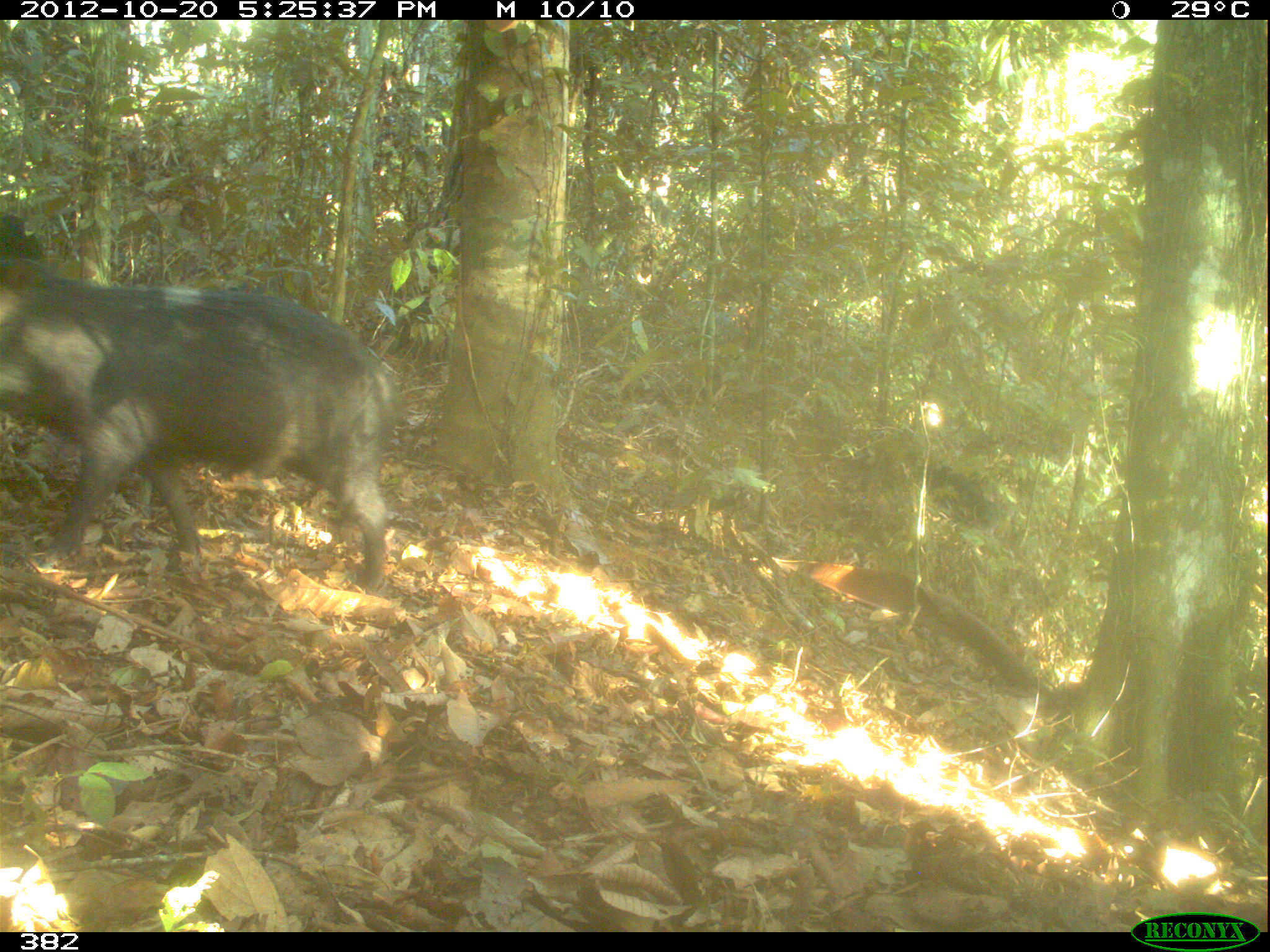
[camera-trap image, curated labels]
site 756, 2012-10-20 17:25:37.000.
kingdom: Animalia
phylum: Chordata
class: Mammalia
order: Artiodactyla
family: Tayassuidae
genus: Tayassu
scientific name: Tayassu pecari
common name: white-lipped peccary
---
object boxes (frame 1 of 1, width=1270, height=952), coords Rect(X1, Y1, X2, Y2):
tayassu pecari: Rect(0, 273, 402, 589); Rect(0, 213, 44, 259)